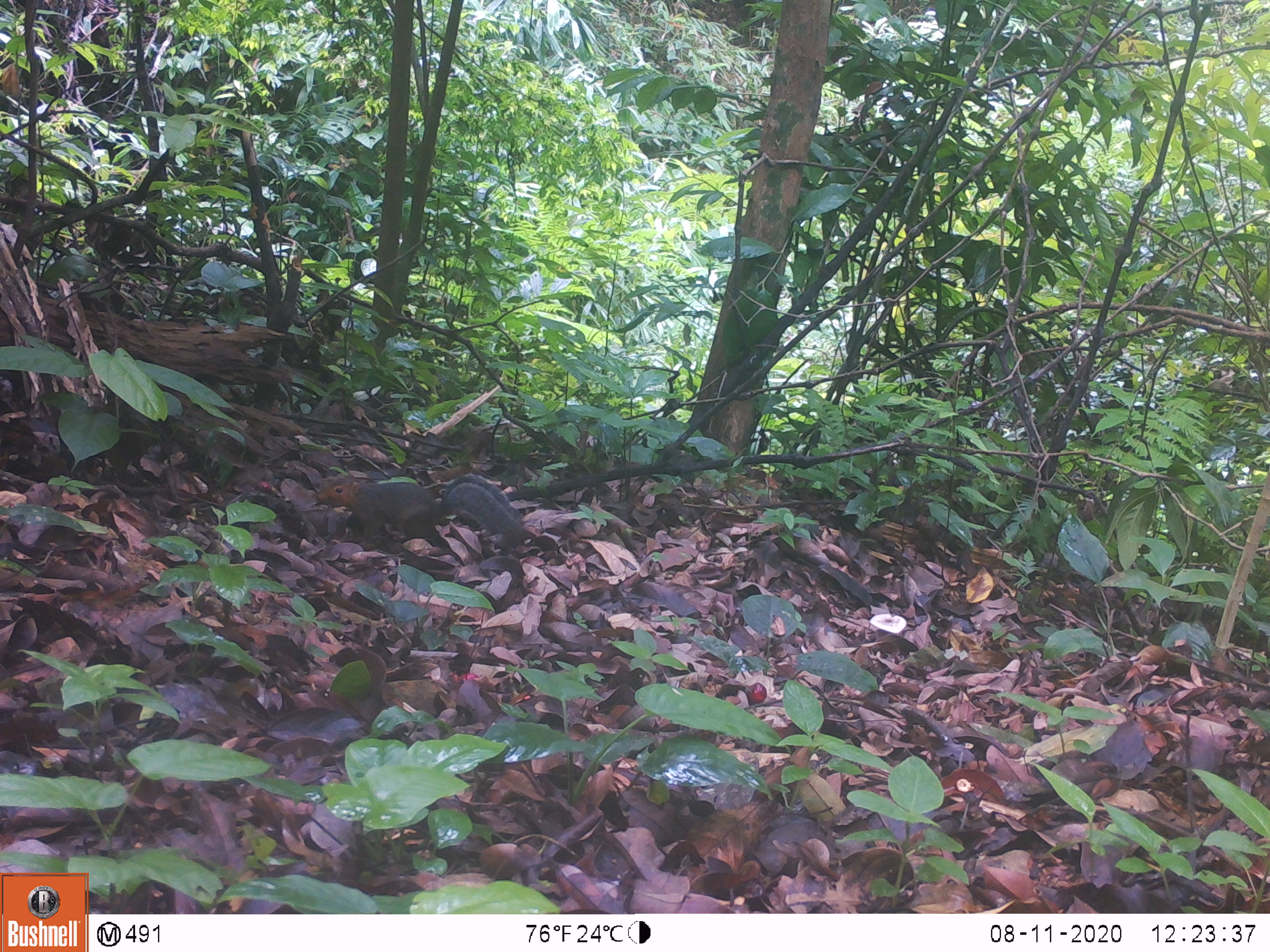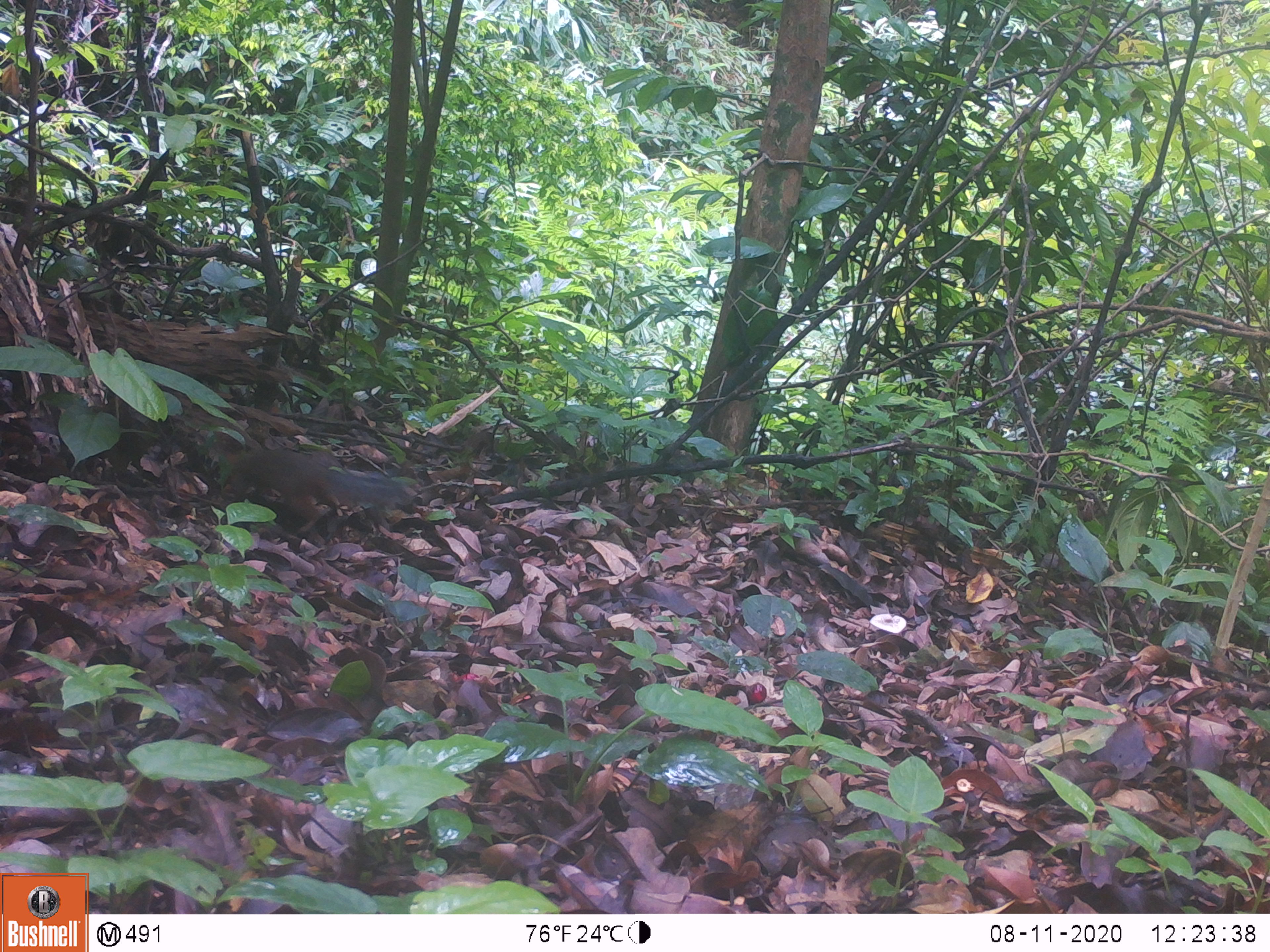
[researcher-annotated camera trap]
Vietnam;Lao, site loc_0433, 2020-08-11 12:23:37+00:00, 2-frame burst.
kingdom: Animalia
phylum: Chordata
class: Mammalia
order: Rodentia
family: Sciuridae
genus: Dremomys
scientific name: Dremomys rufigenis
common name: red-cheeked squirrel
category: red cheeked squirrel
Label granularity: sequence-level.